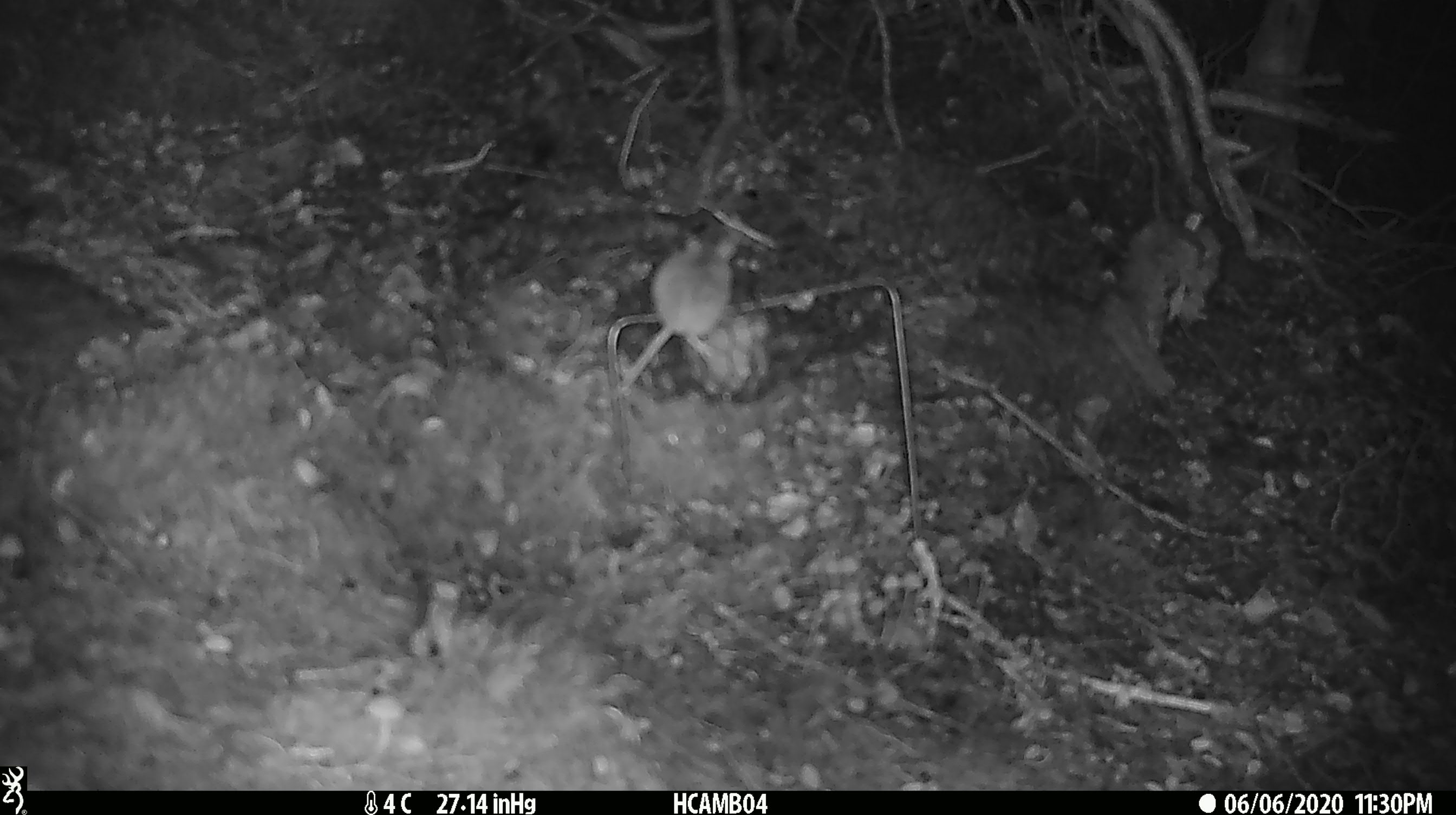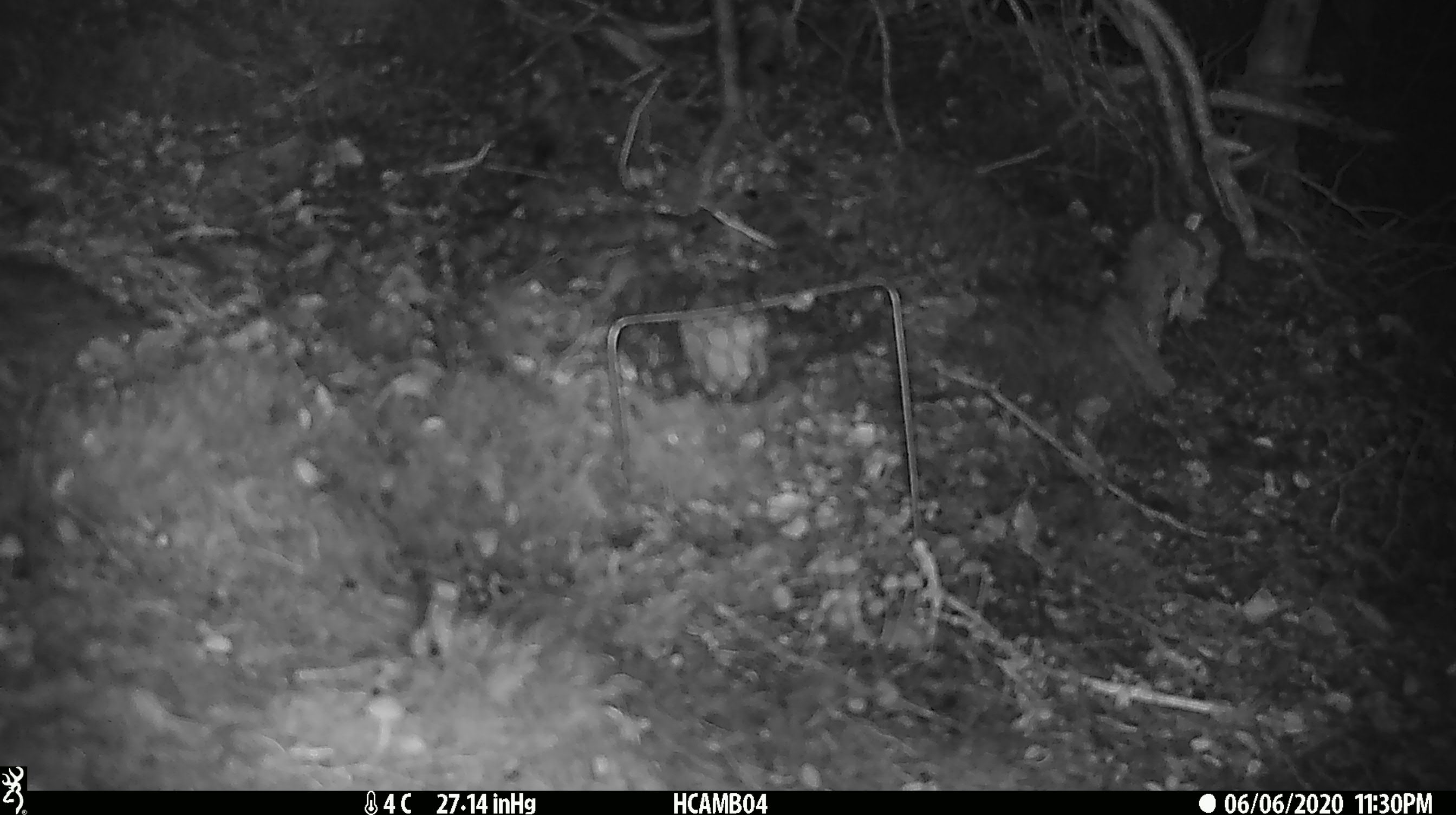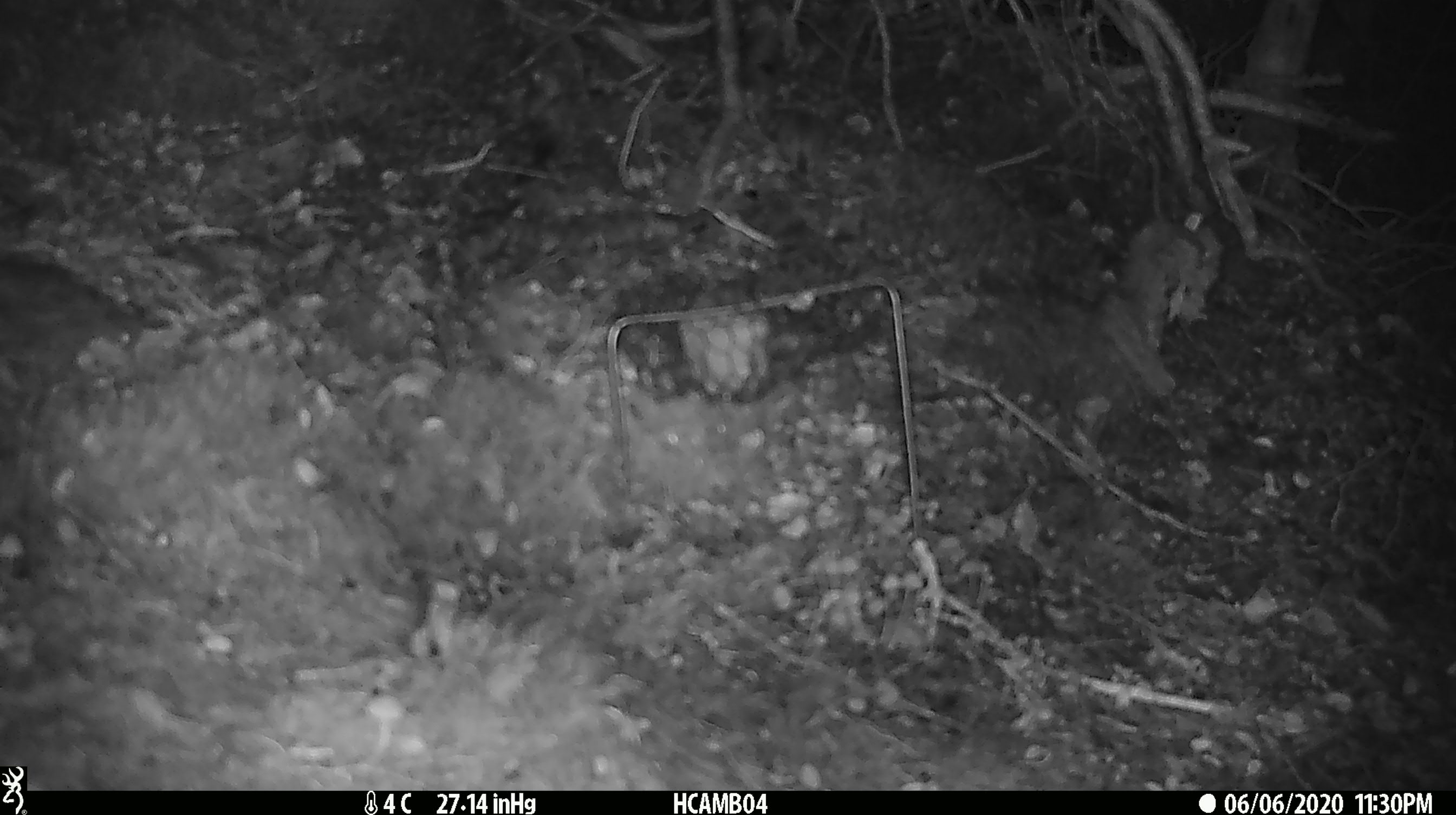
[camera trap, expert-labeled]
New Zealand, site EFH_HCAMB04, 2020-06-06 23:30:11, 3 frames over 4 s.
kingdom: Animalia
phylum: Chordata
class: Mammalia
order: Rodentia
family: Muridae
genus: Mus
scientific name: Mus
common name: mouse